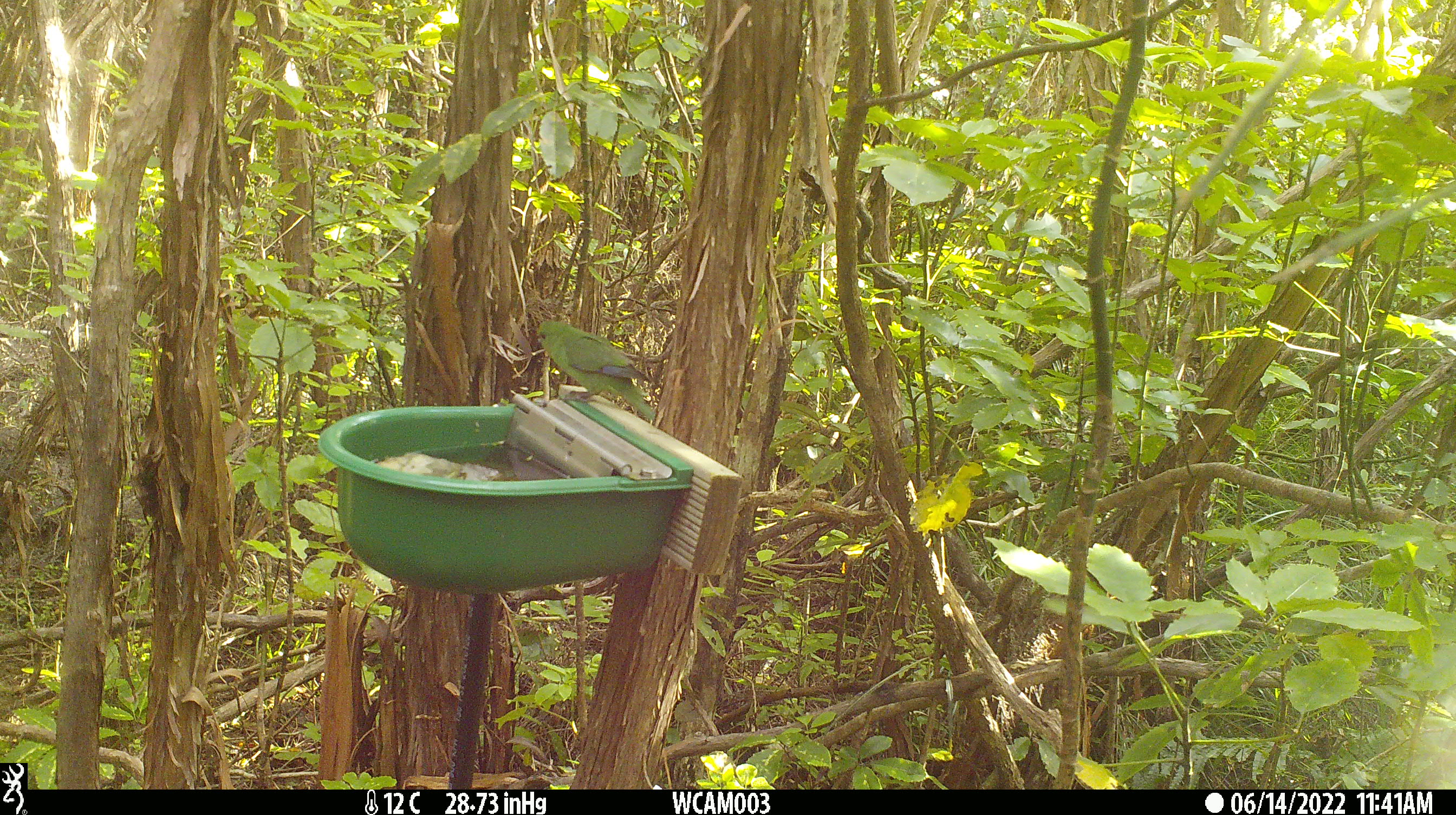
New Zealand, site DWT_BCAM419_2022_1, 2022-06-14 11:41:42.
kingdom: Animalia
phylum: Chordata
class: Aves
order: Psittaciformes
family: Psittaculidae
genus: Cyanoramphus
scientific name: Cyanoramphus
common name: parakeet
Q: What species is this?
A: Parakeet (Cyanoramphus).